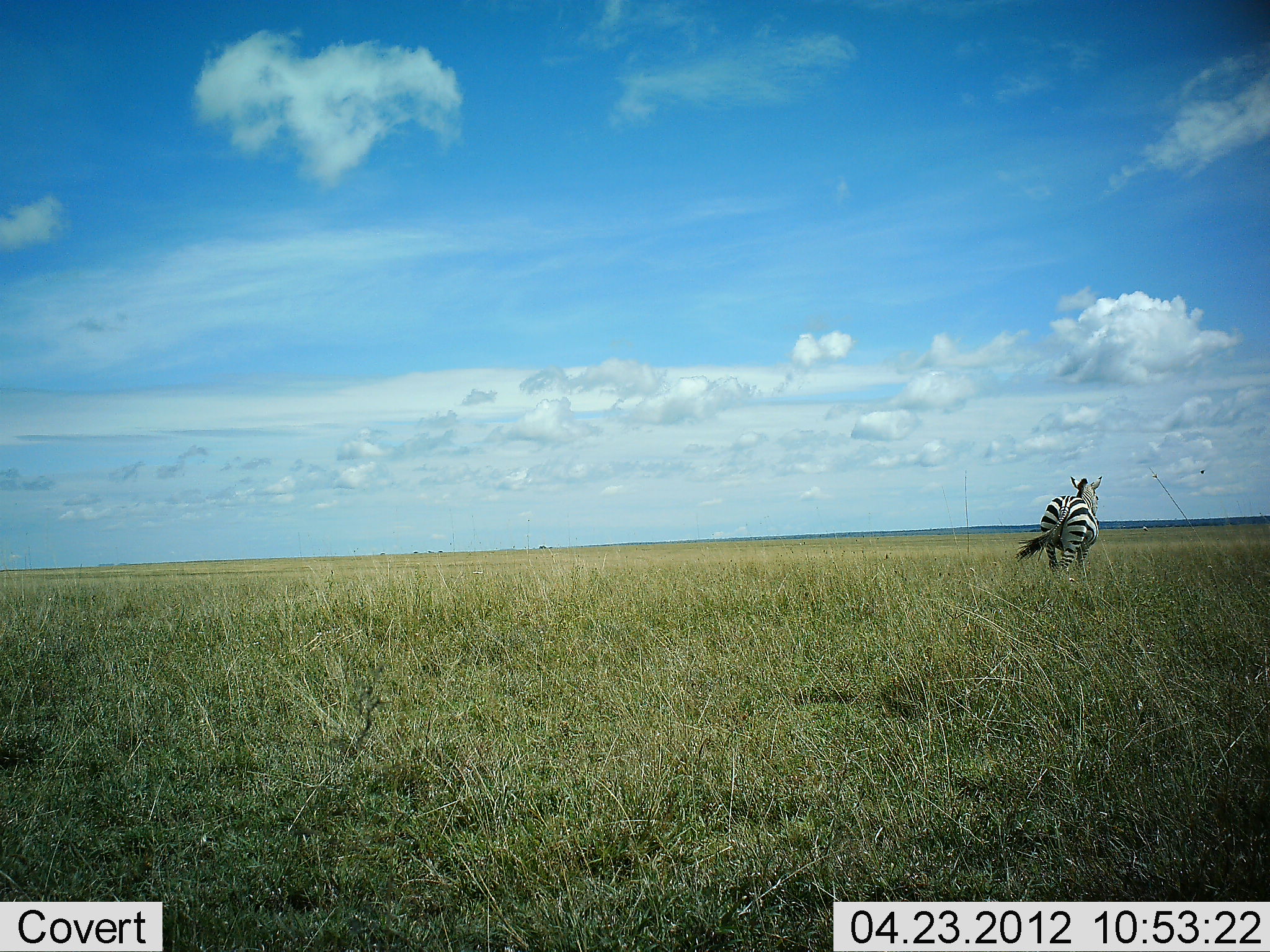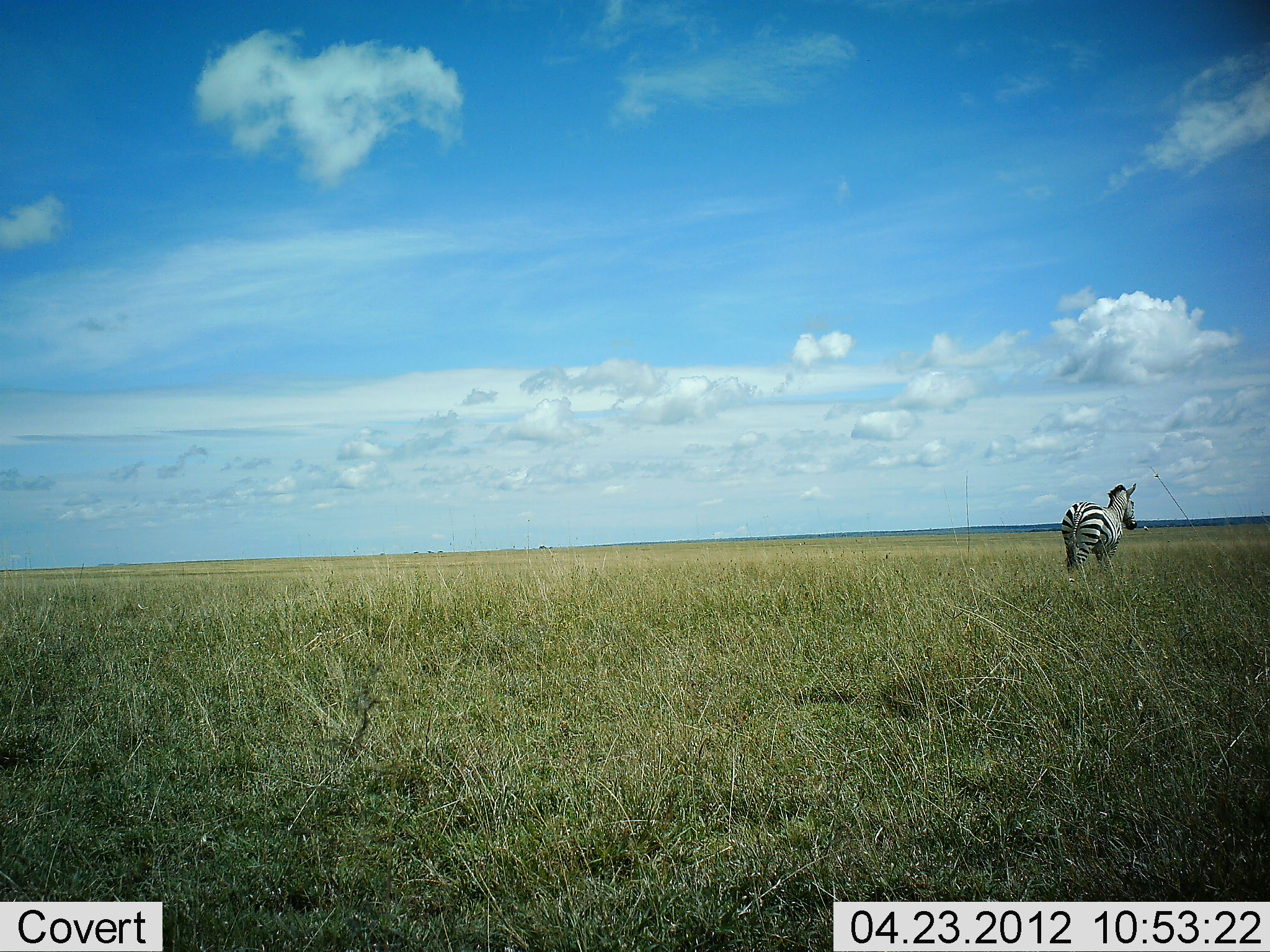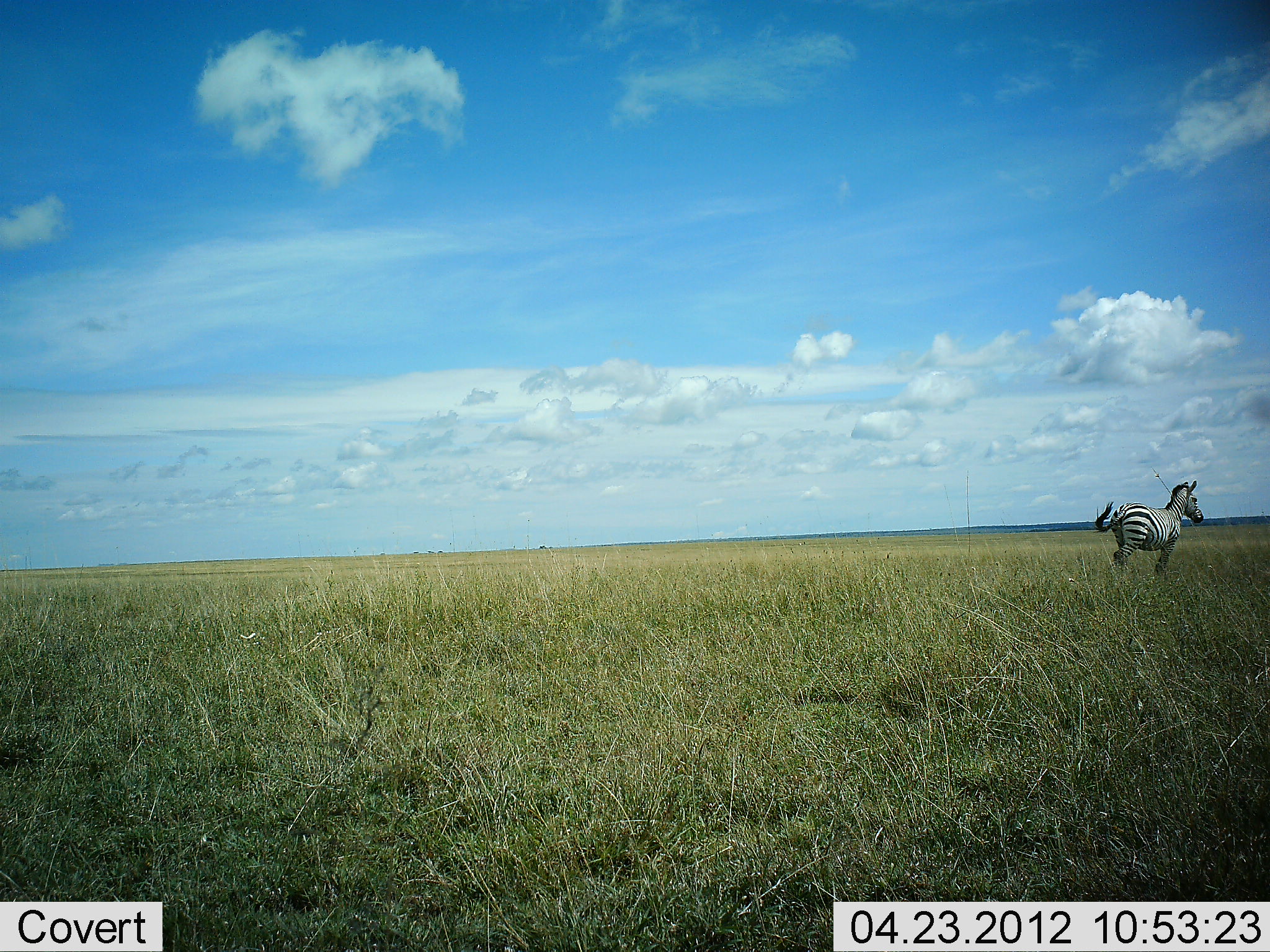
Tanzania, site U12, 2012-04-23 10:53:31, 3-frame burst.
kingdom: Animalia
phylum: Chordata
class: Mammalia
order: Perissodactyla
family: Equidae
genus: Equus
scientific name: Equus quagga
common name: plains zebra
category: zebra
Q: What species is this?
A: Zebra (plains zebra) (Equus quagga).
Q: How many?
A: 1.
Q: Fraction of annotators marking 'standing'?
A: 12%.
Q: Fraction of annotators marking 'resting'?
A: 0%.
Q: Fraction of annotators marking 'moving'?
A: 94%.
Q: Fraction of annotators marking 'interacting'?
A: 0%.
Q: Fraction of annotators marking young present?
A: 0%.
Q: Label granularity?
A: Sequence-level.